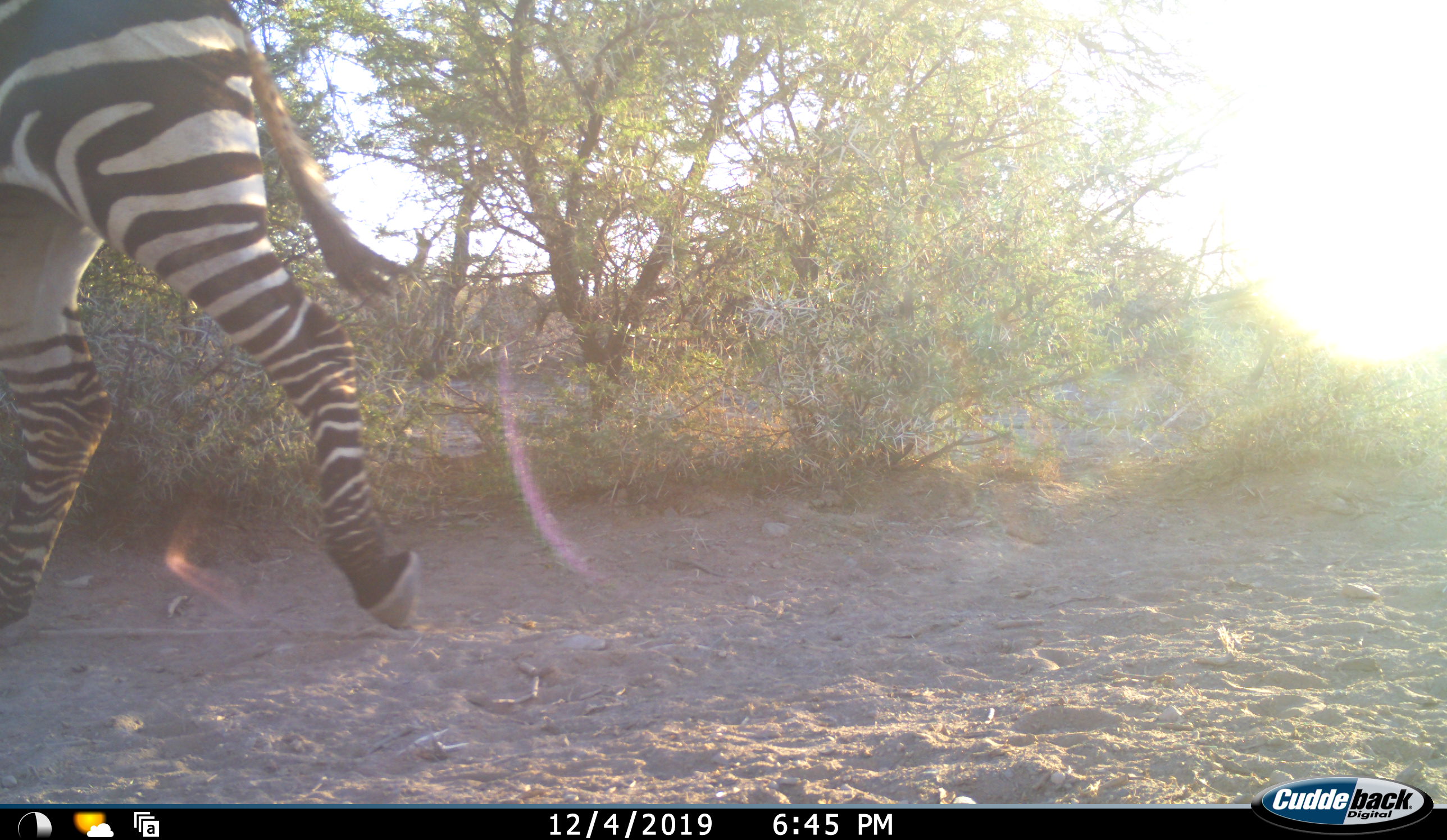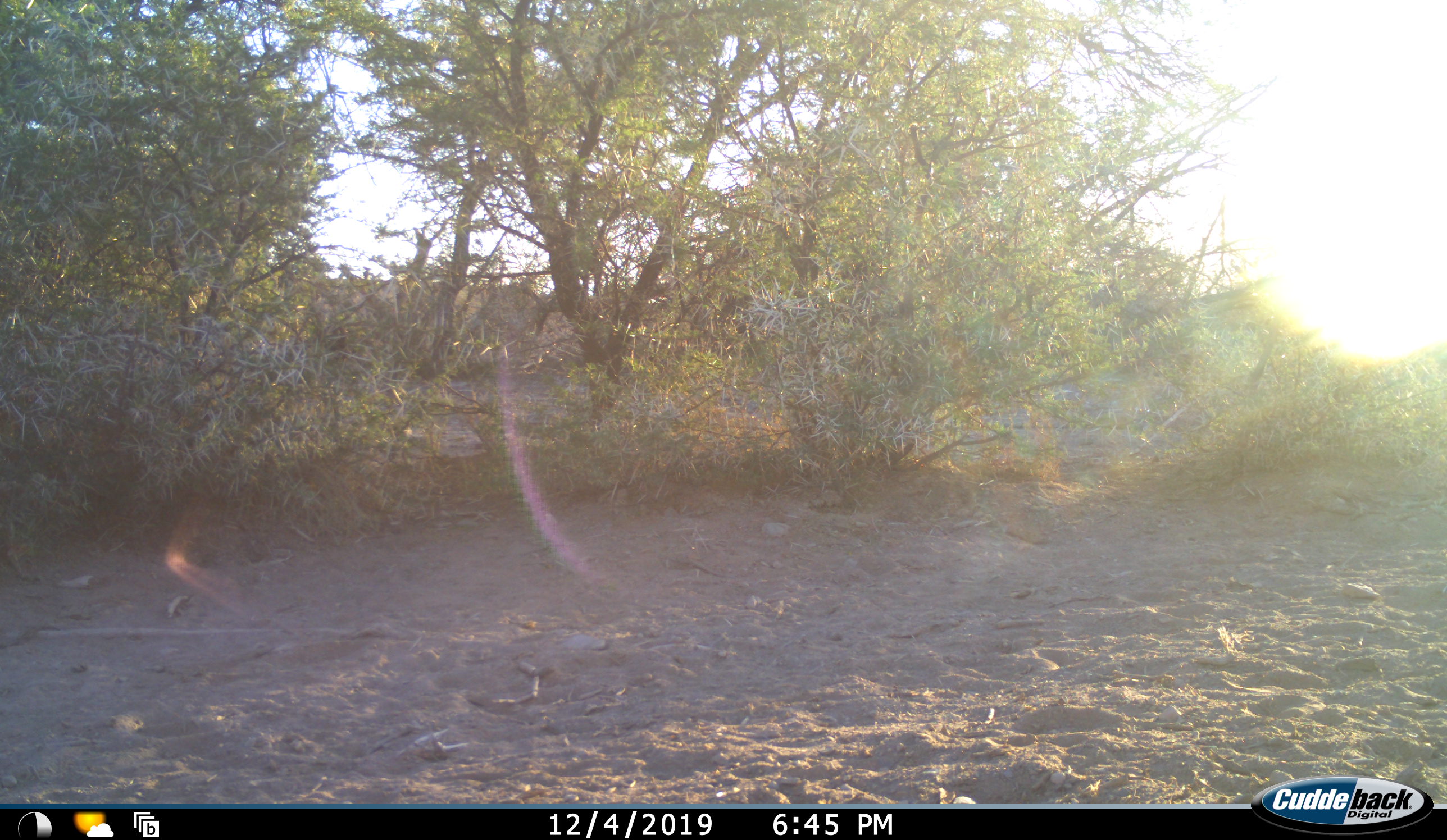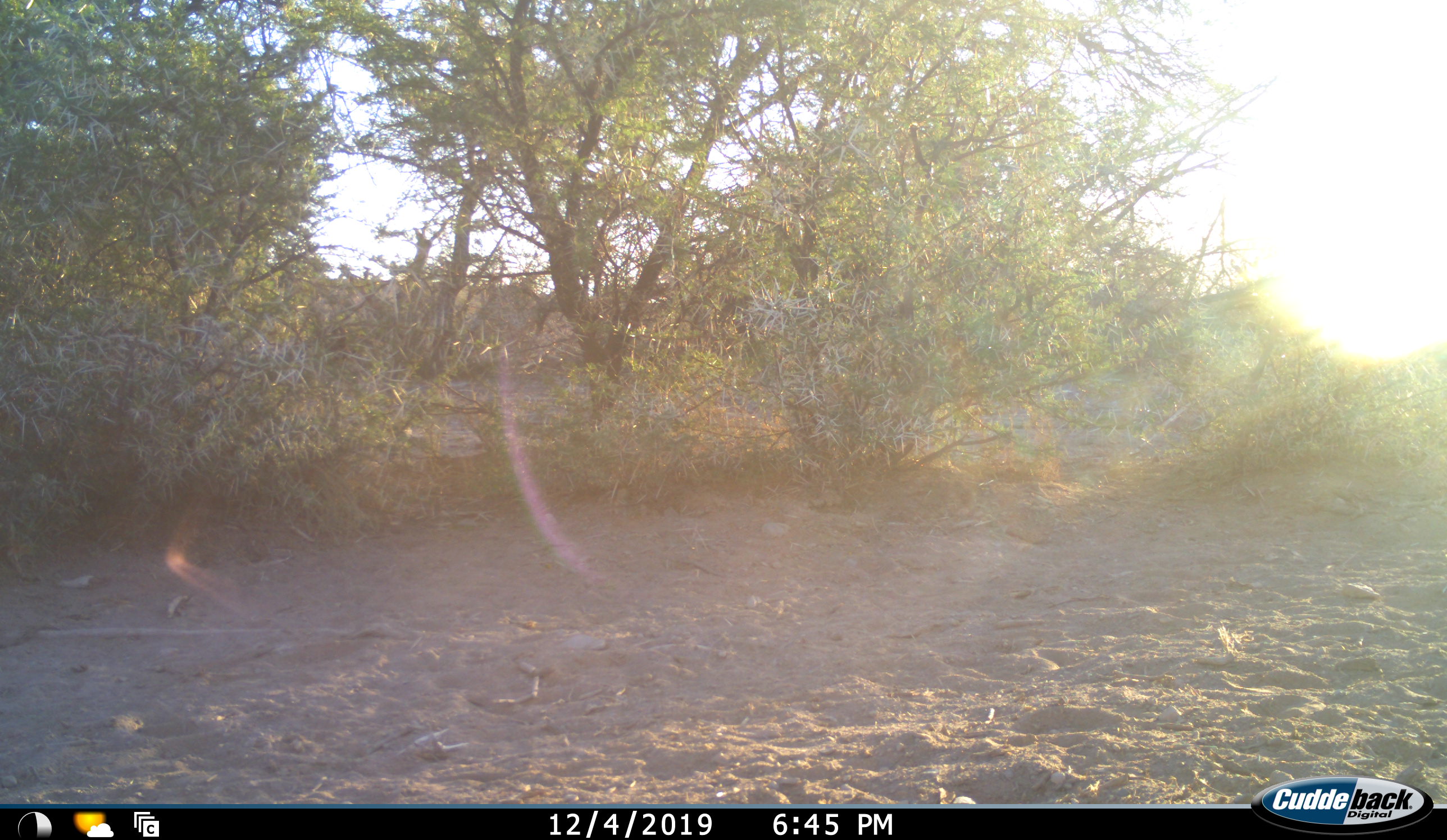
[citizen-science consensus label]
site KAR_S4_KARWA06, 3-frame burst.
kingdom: Animalia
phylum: Chordata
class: Mammalia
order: Perissodactyla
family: Equidae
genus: Equus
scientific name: Equus zebra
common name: mountain zebra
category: zebramountain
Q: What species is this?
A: Zebramountain (mountain zebra) (Equus zebra).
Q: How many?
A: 1.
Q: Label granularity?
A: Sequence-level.